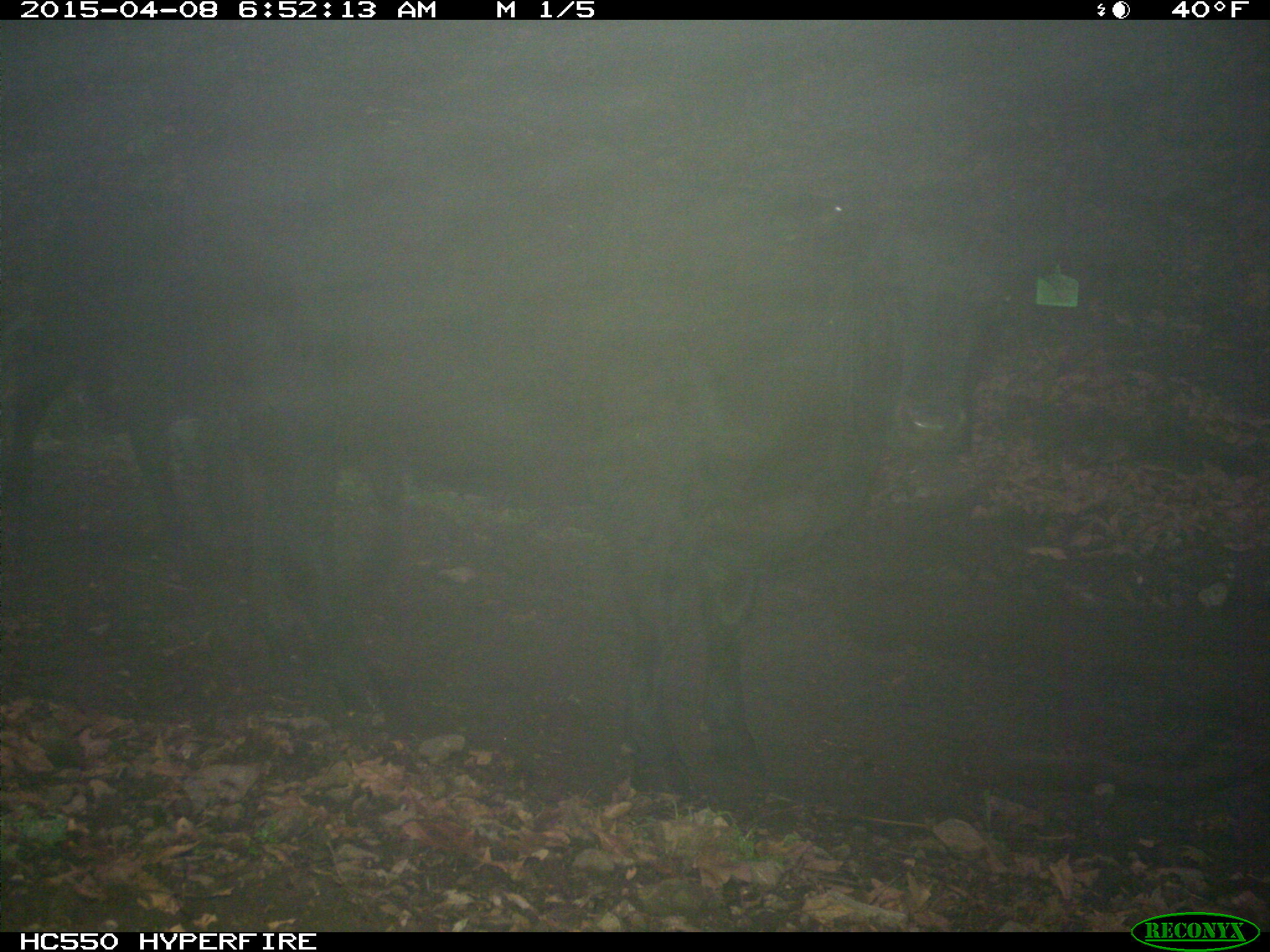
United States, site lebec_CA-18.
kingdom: Animalia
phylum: Chordata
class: Mammalia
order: Artiodactyla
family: Bovidae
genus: Bos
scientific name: Bos taurus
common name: domestic cow